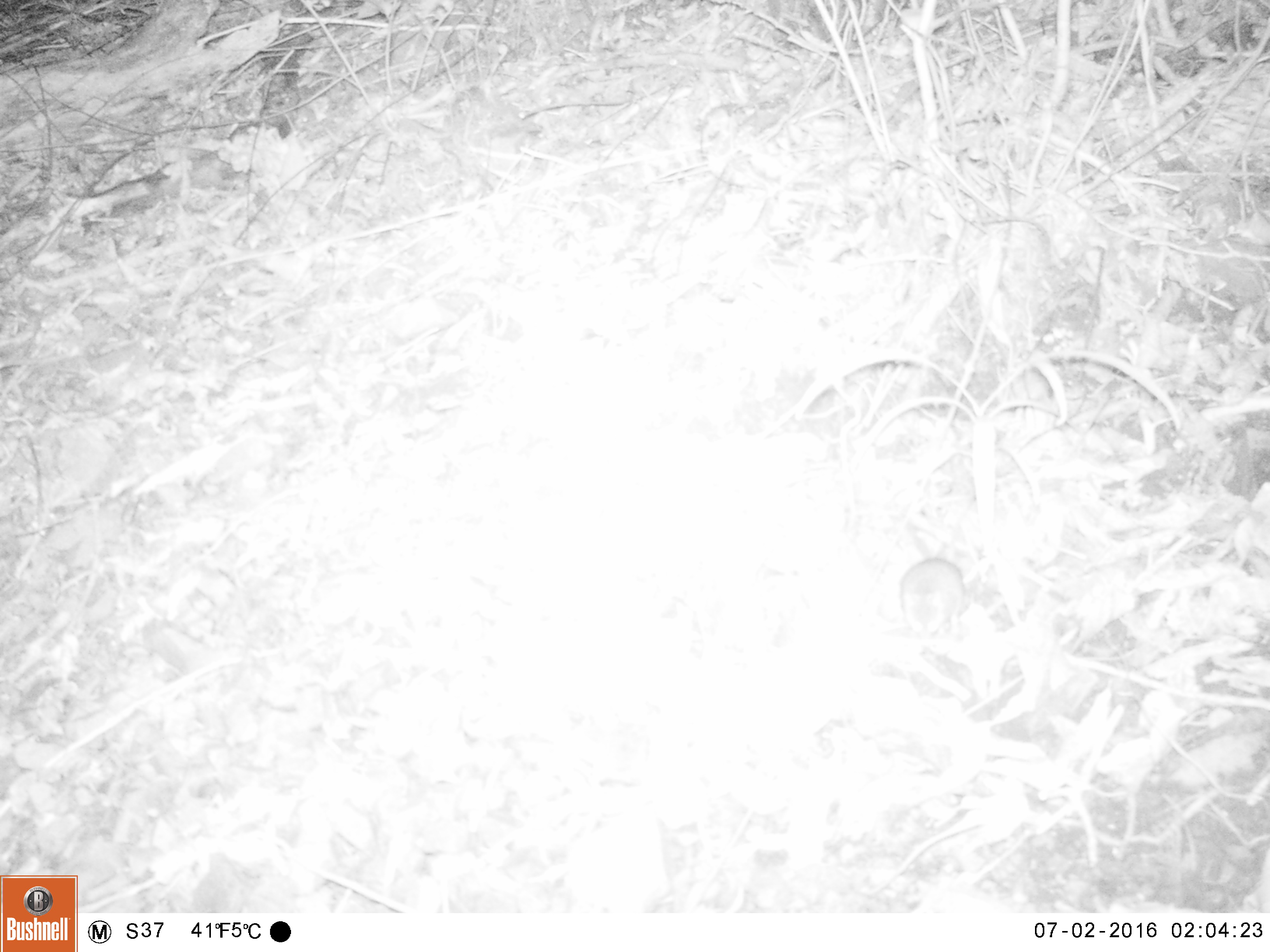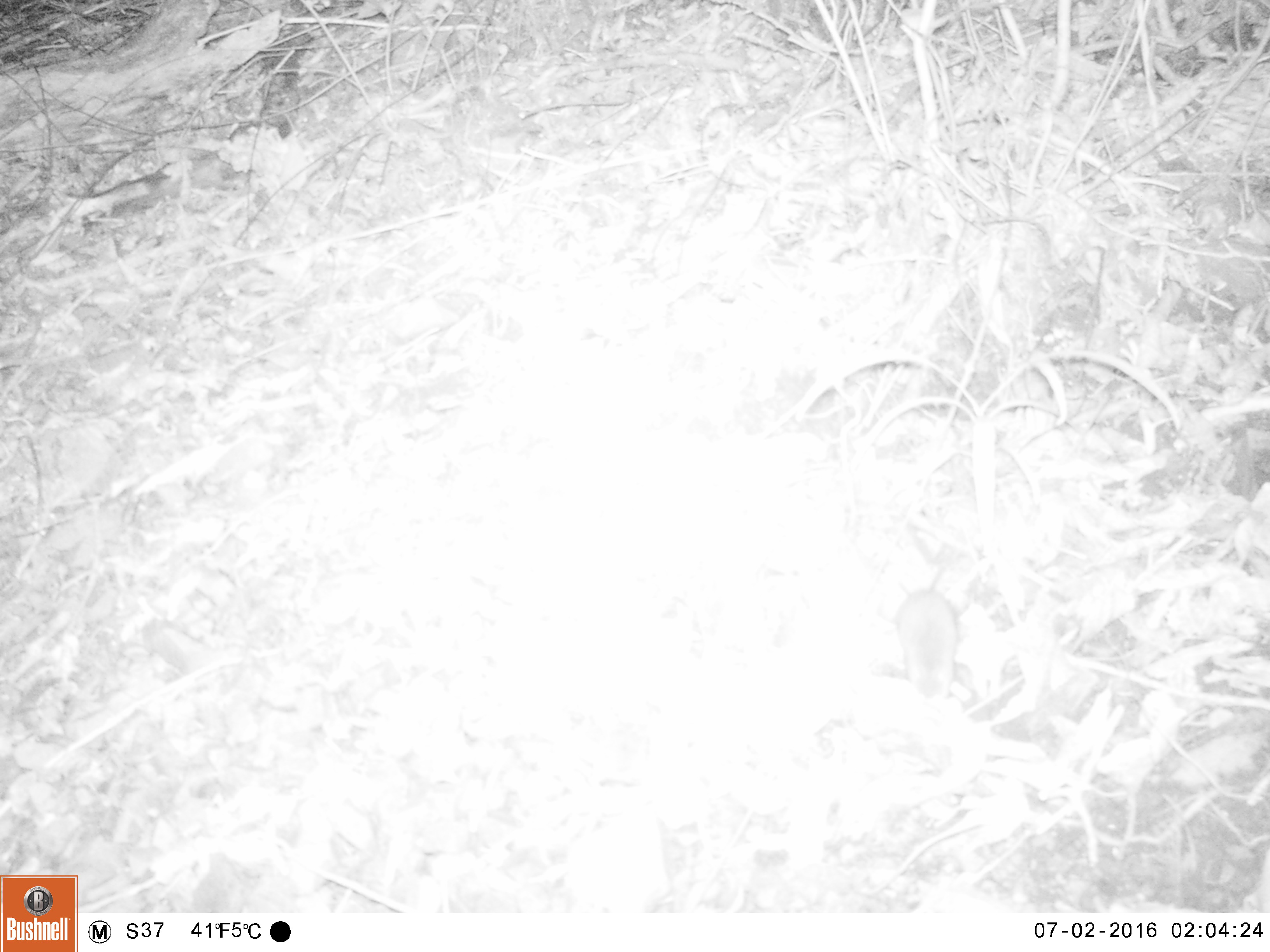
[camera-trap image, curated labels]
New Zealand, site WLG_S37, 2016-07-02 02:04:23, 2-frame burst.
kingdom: Animalia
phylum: Chordata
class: Mammalia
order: Rodentia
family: Muridae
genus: Rattus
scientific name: Rattus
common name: rat